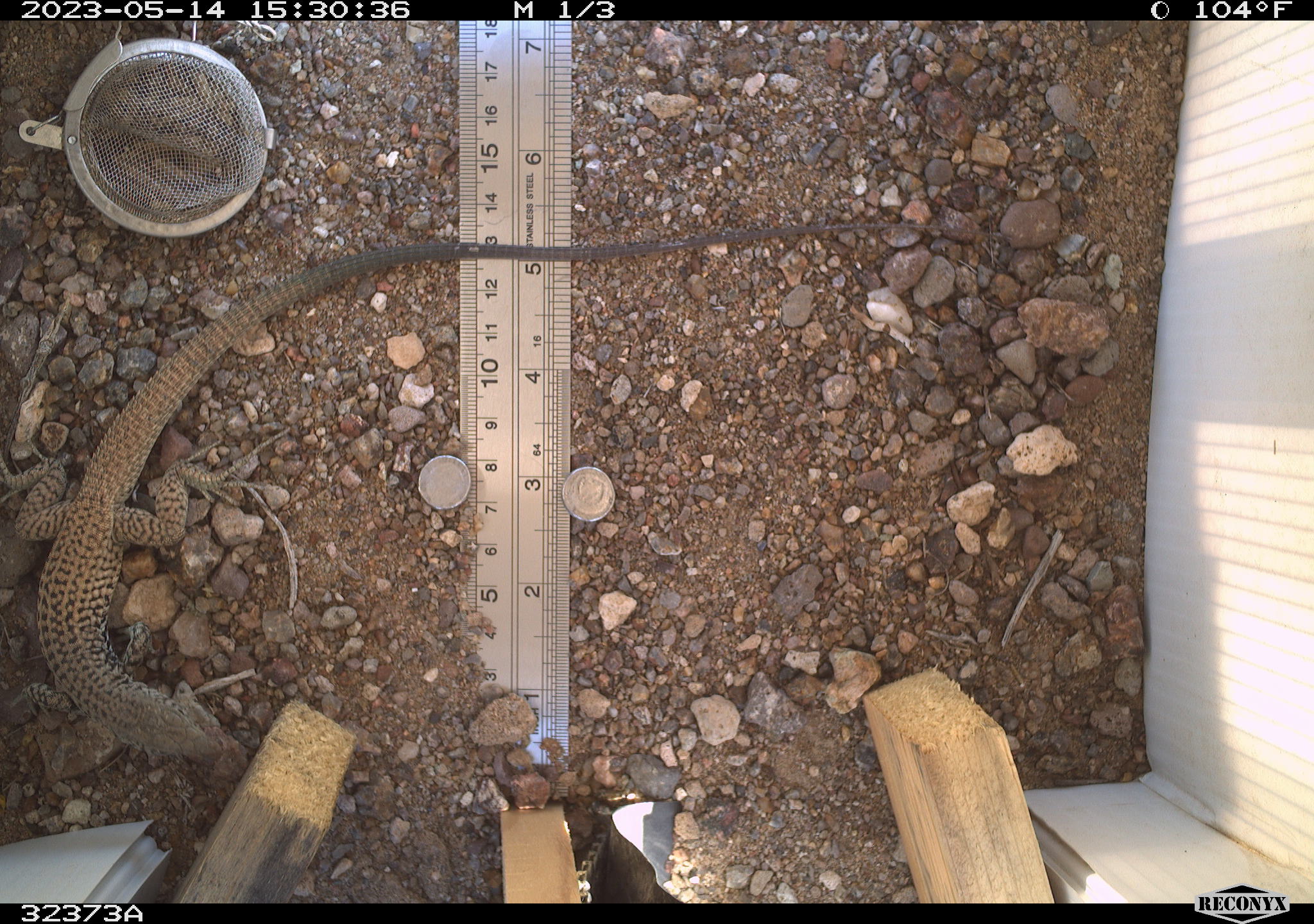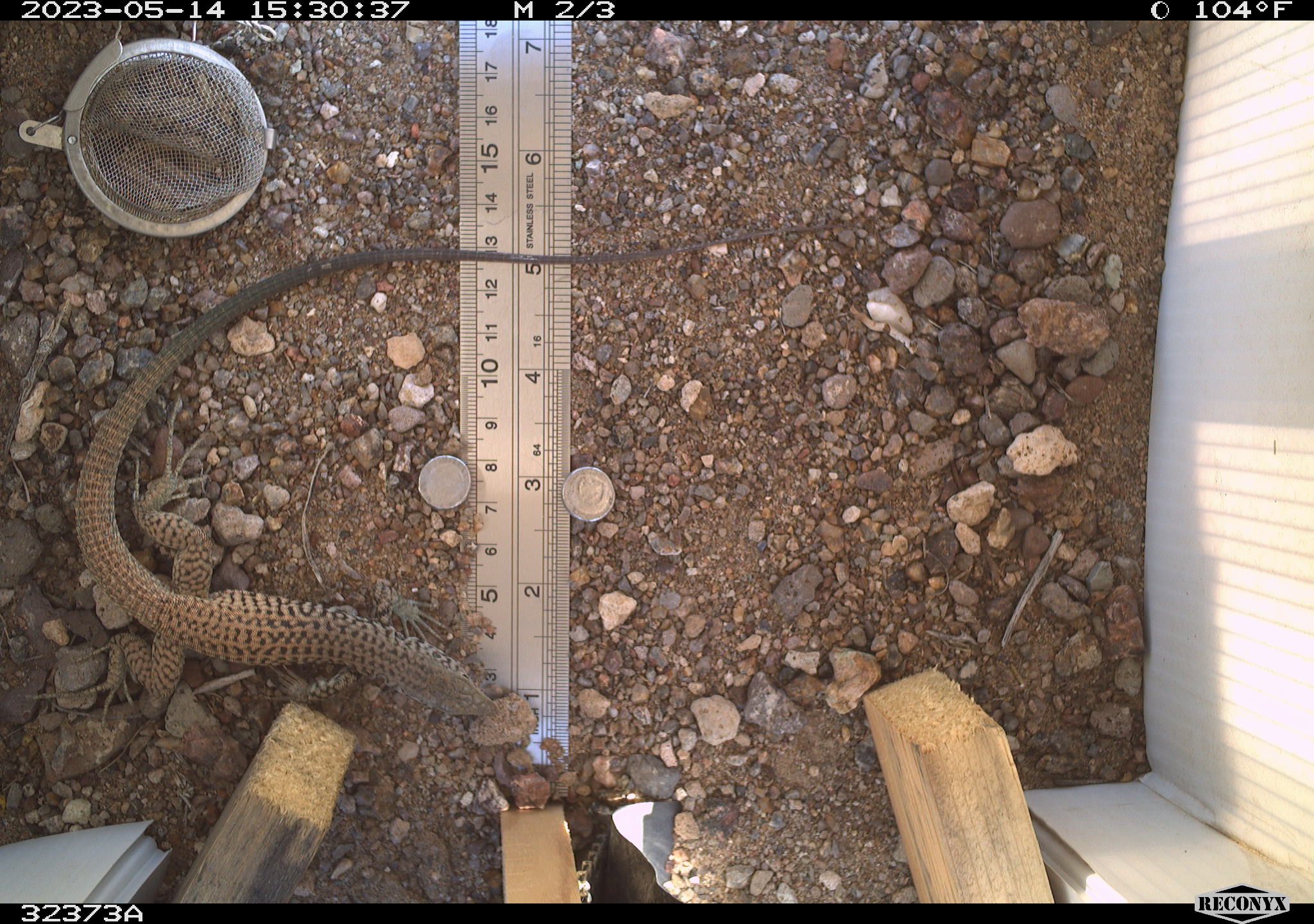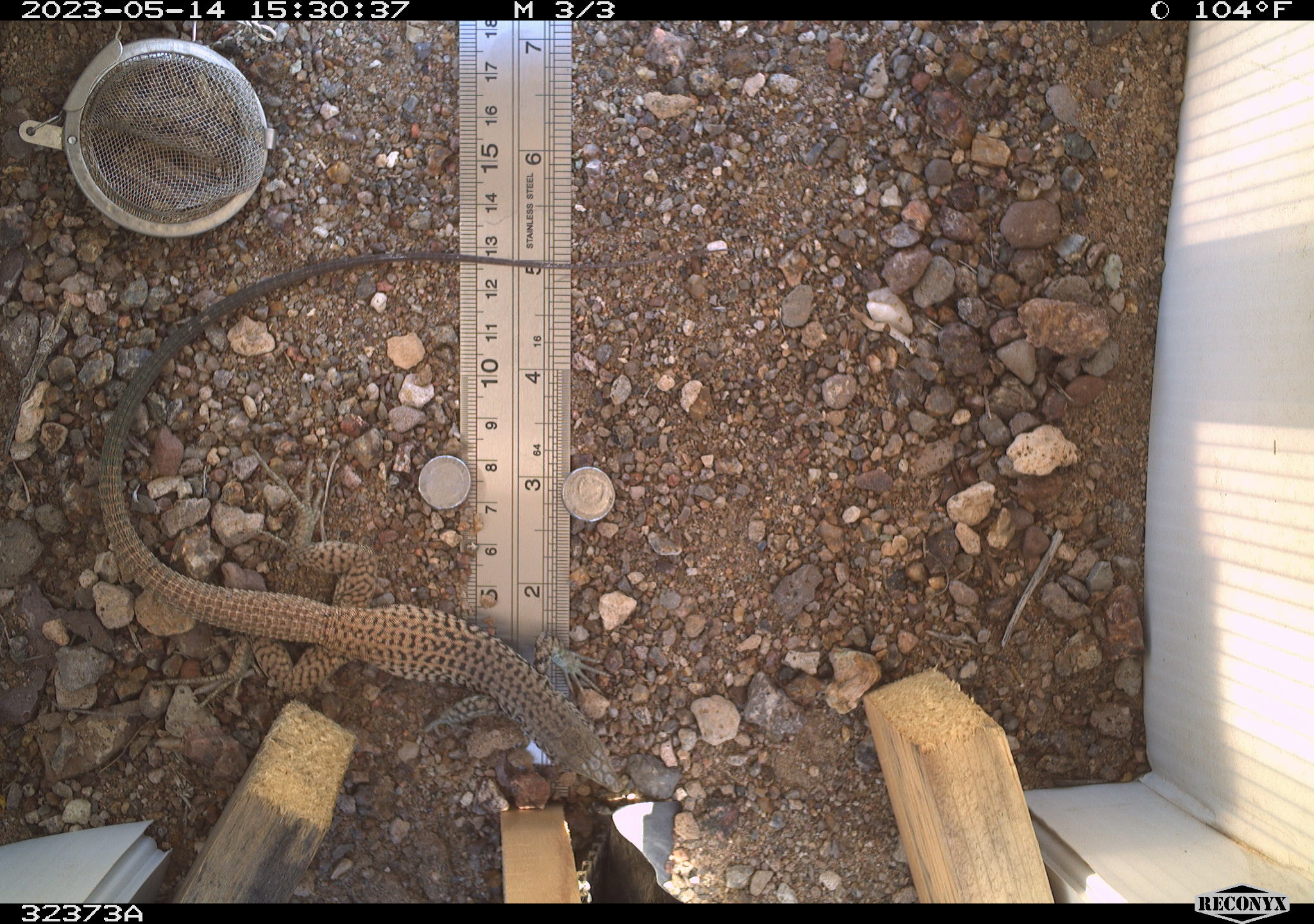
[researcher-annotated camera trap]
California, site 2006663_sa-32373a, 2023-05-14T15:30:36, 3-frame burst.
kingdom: Animalia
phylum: Chordata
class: Reptilia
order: Squamata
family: Teiidae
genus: Aspidoscelis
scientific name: Aspidoscelis tigris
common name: western whiptail